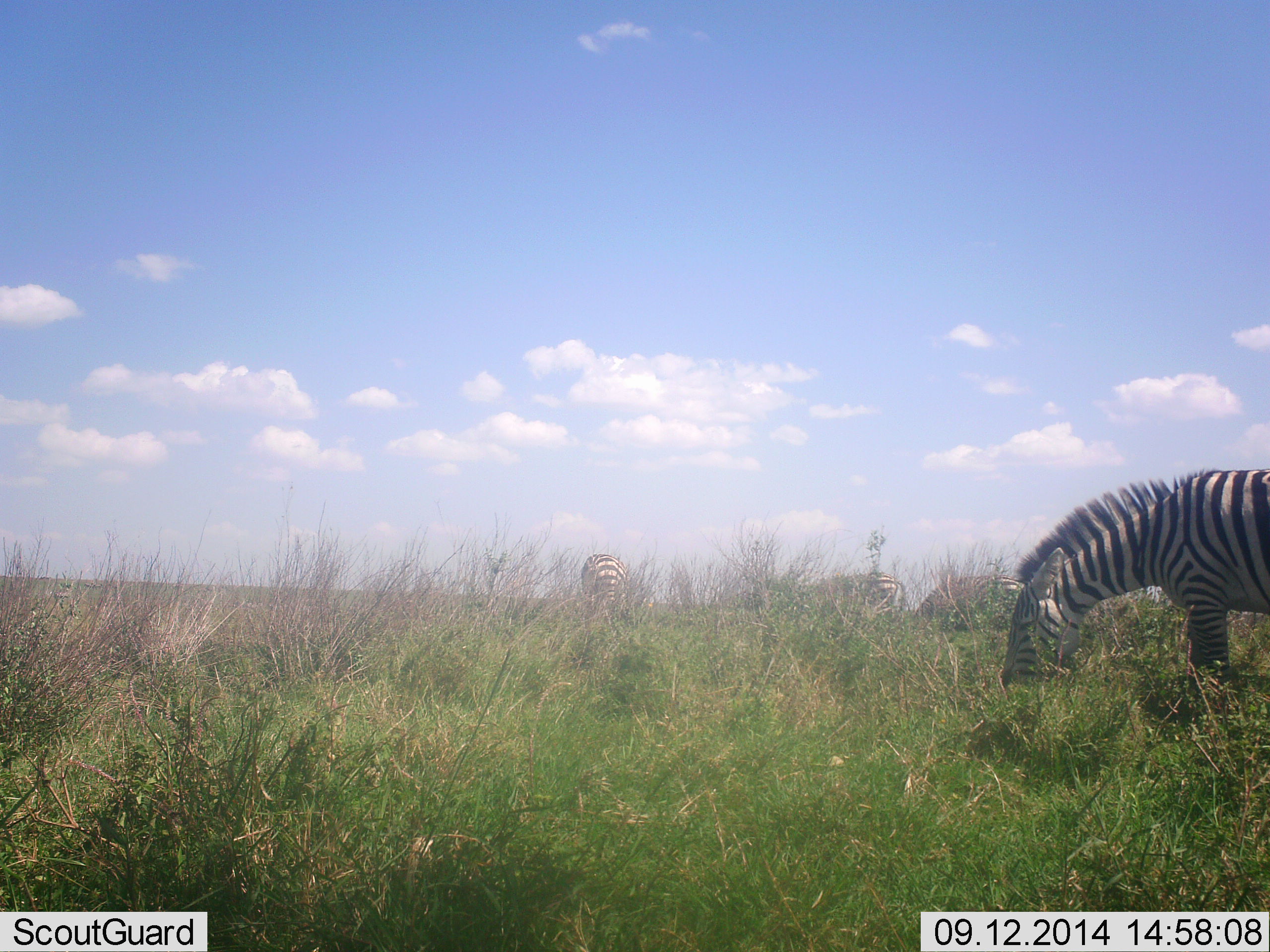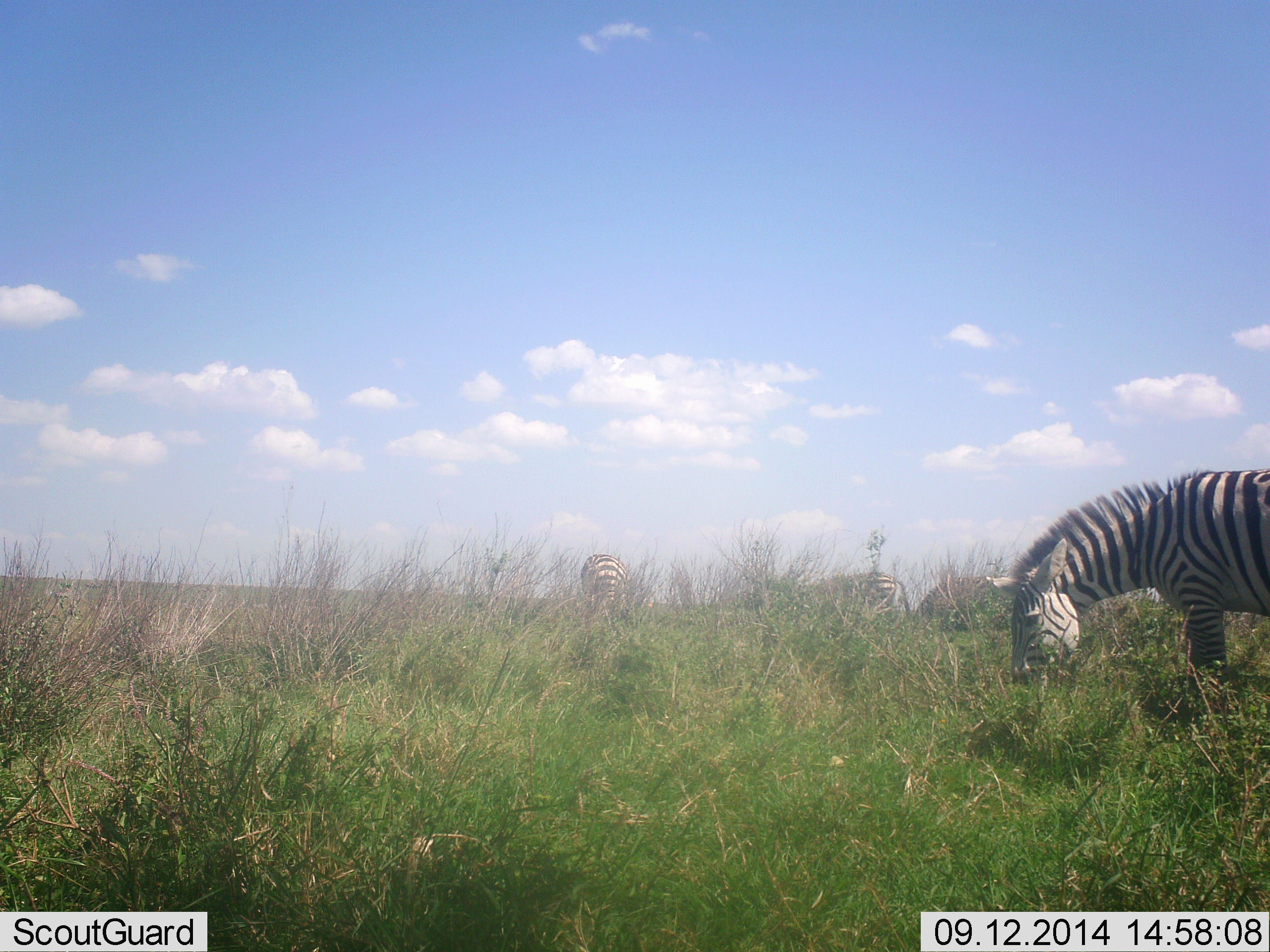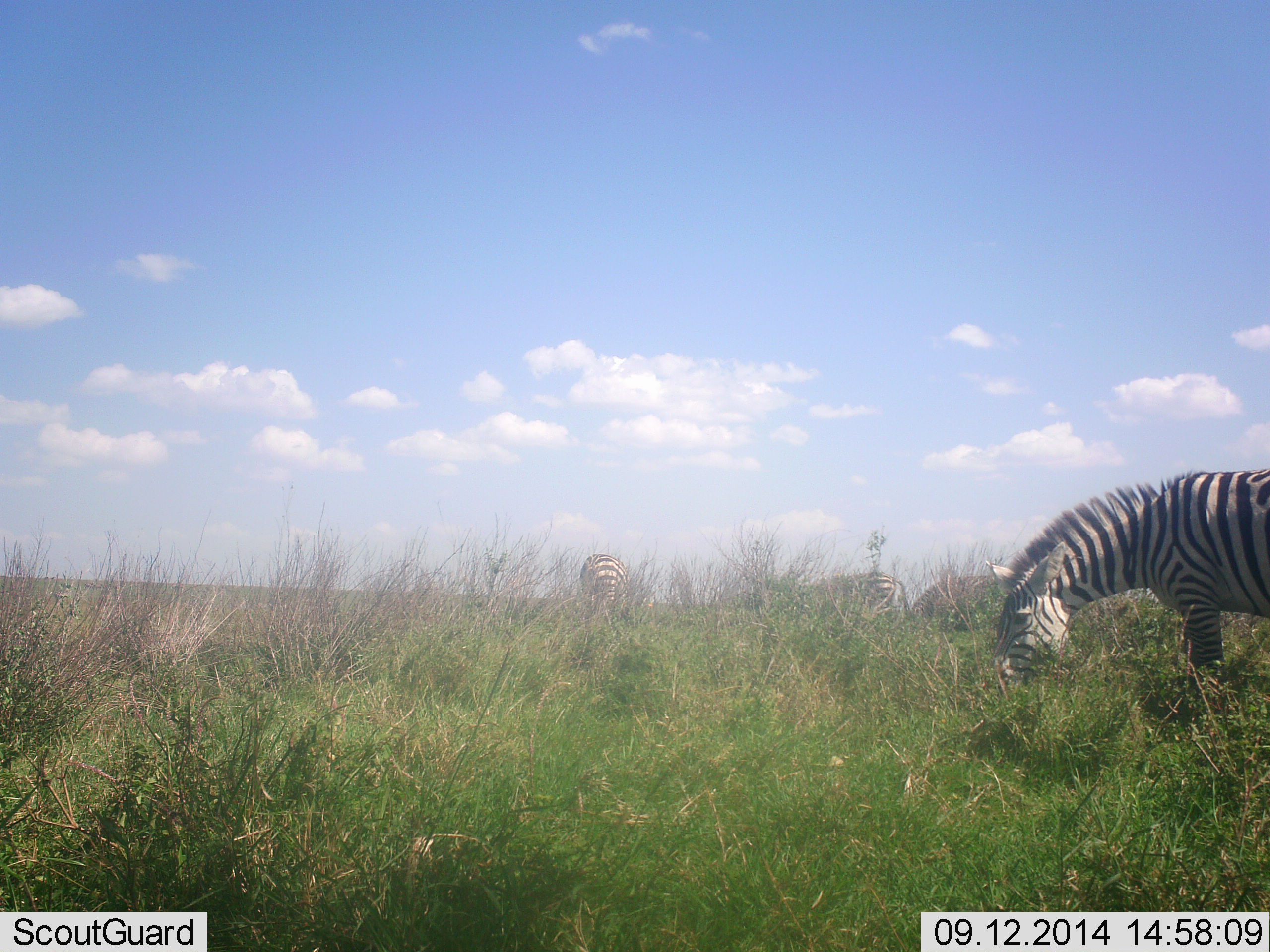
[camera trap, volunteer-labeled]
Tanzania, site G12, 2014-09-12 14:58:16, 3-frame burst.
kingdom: Animalia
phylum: Chordata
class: Mammalia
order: Perissodactyla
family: Equidae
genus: Equus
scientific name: Equus quagga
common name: plains zebra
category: zebra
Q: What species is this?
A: Zebra (plains zebra) (Equus quagga).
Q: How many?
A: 4.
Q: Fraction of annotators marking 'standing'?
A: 10%.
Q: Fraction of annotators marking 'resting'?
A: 0%.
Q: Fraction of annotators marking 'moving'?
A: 0%.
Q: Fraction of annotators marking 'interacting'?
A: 10%.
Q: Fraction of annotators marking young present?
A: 0%.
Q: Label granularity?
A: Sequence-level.